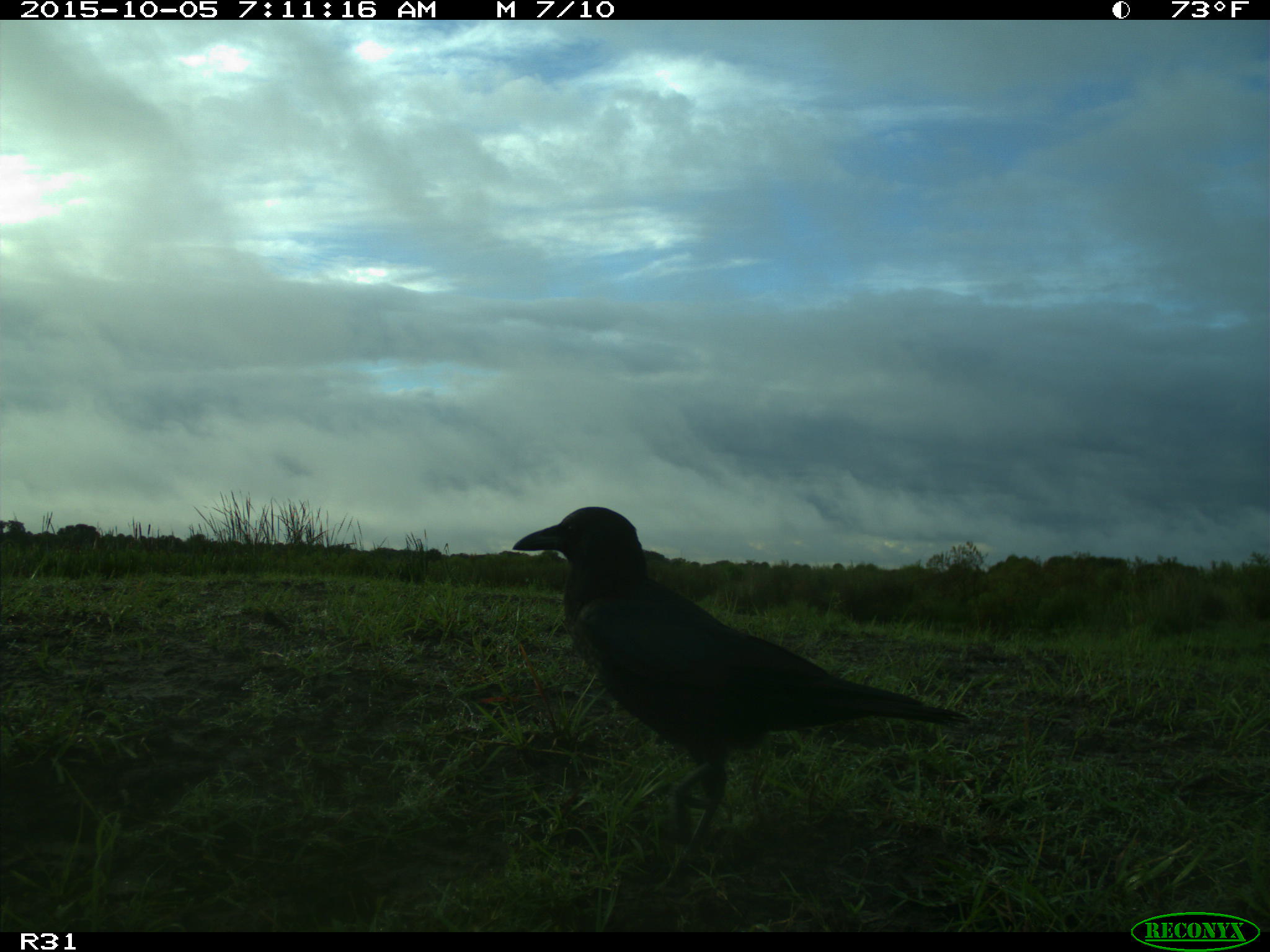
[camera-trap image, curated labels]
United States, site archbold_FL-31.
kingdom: Animalia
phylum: Chordata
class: Aves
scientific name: Aves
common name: birds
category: unidentified bird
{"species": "unidentified bird (birds) (Aves)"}